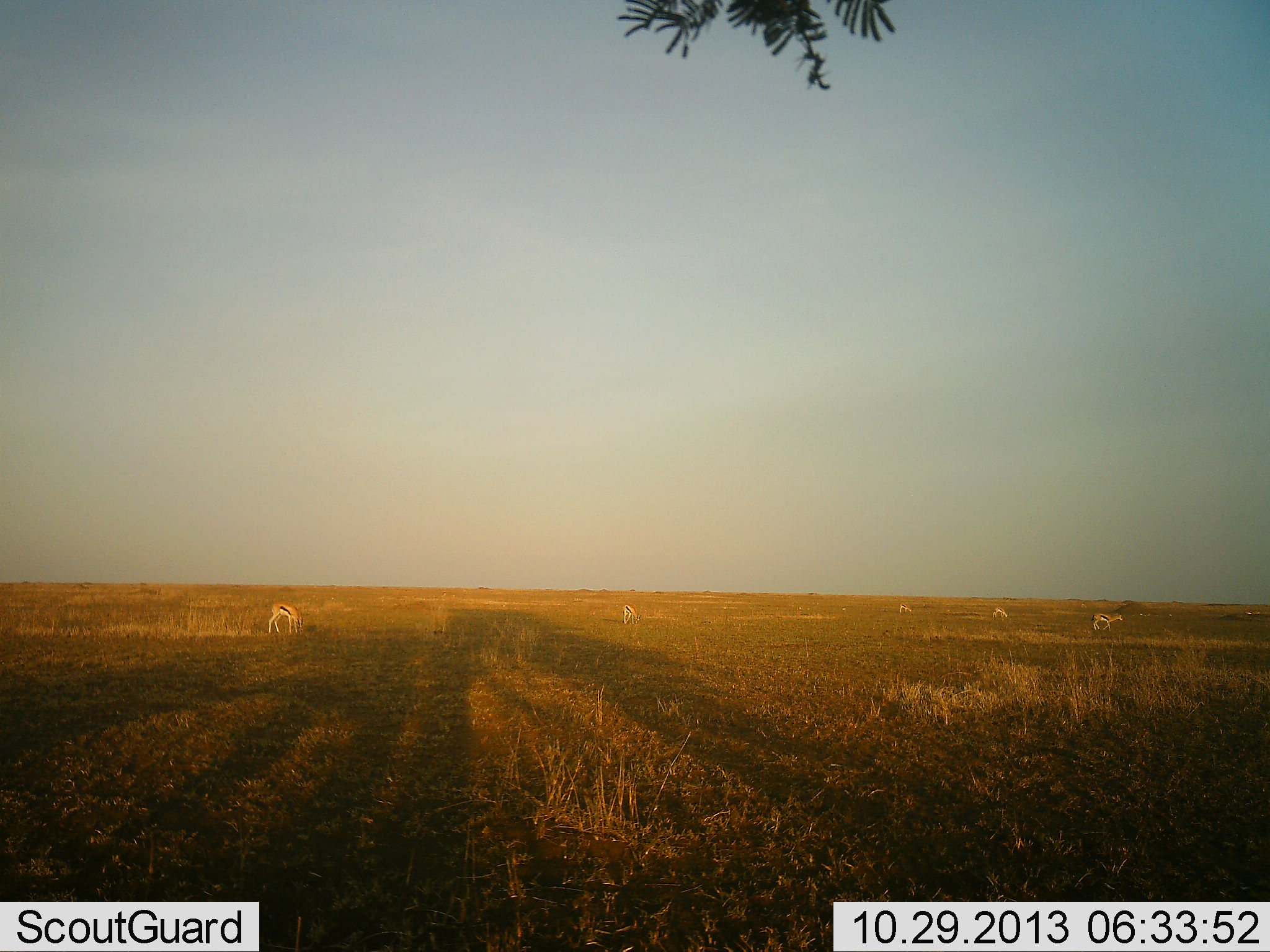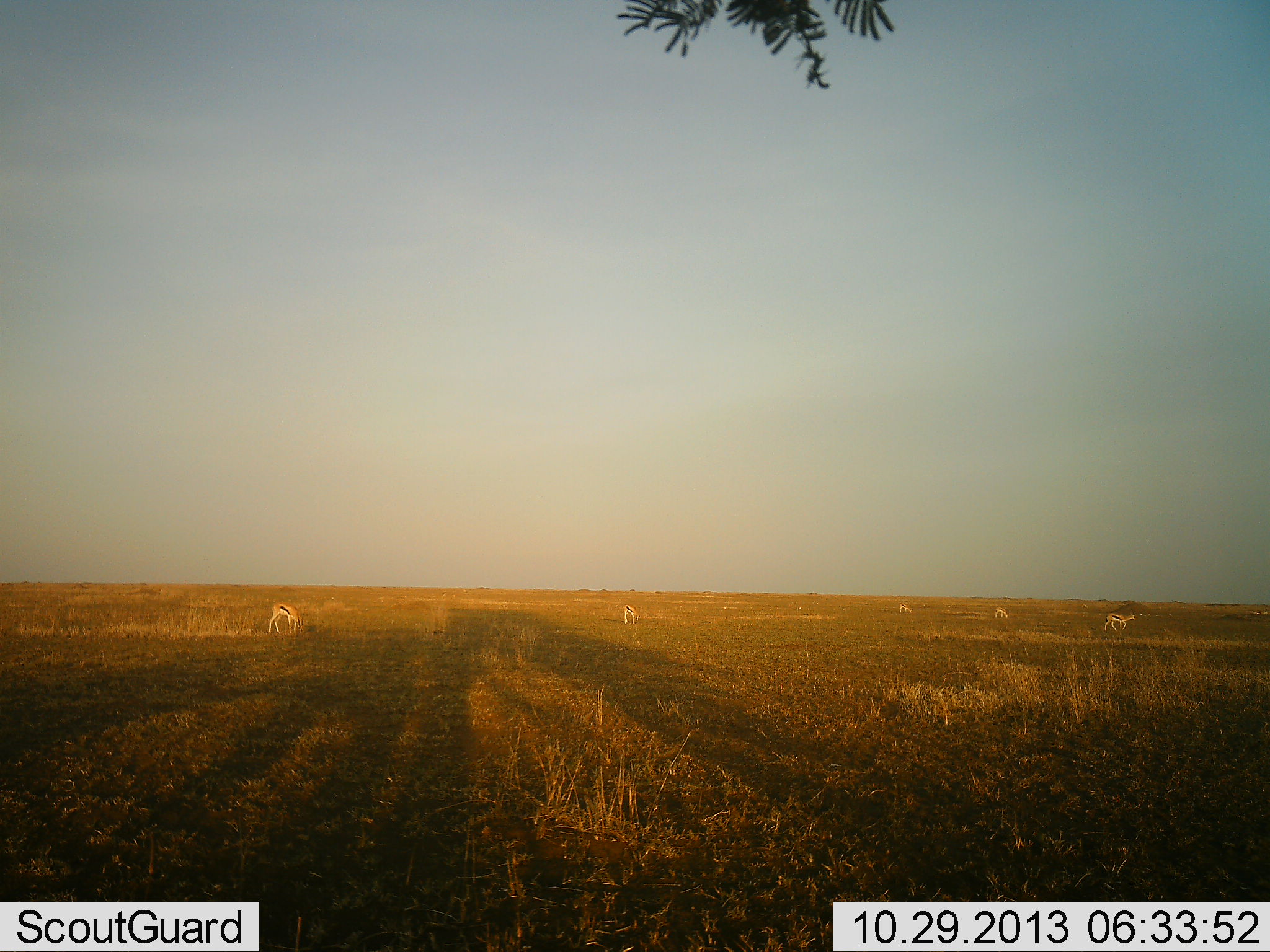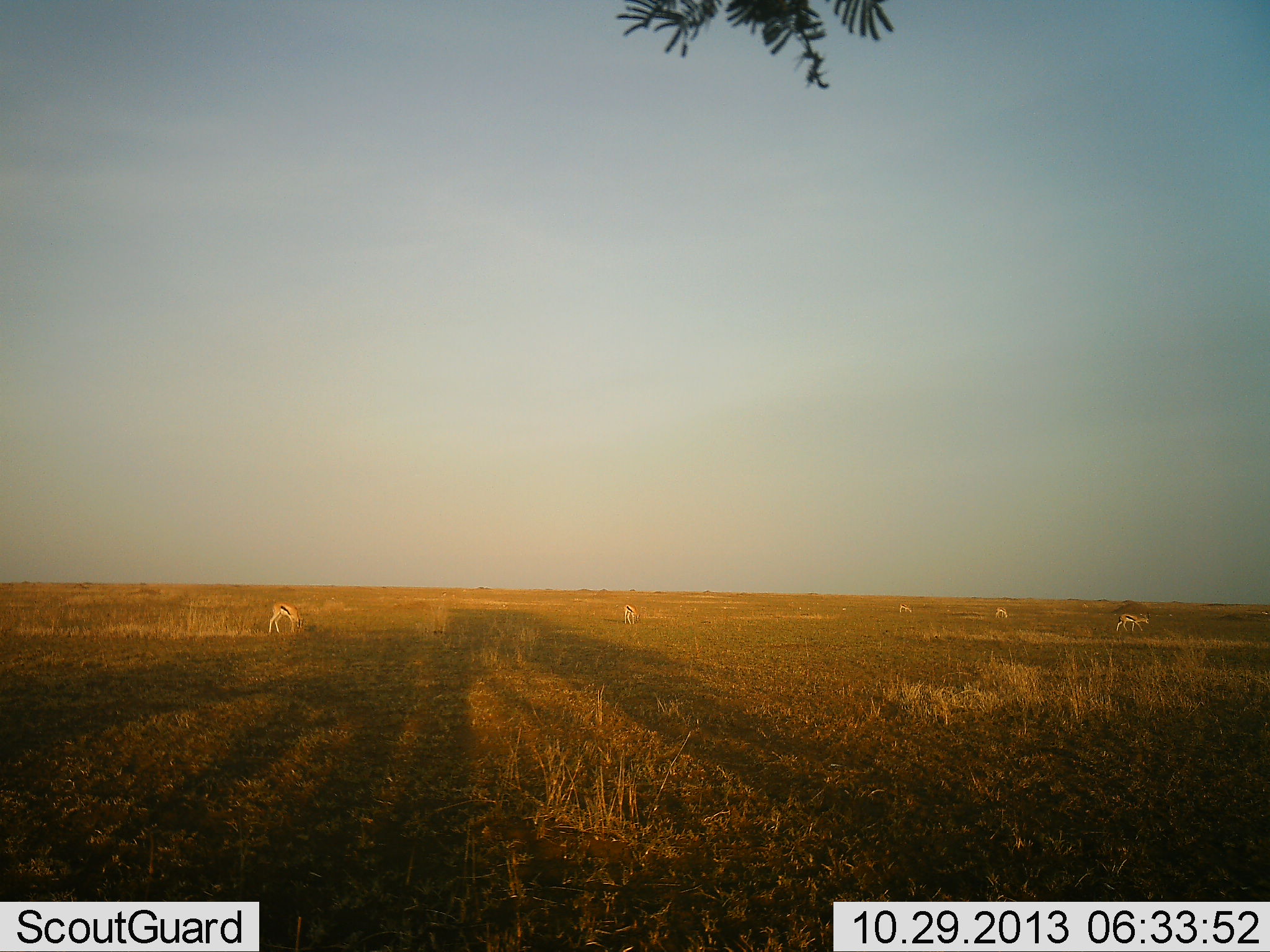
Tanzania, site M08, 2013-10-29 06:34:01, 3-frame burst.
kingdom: Animalia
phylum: Chordata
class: Mammalia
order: Artiodactyla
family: Bovidae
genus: Eudorcas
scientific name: Eudorcas thomsonii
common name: thomson's gazelle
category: gazellethomsons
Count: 5.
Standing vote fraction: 50%.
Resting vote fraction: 6%.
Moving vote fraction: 67%.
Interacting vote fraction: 0%.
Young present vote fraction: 0%.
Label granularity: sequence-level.